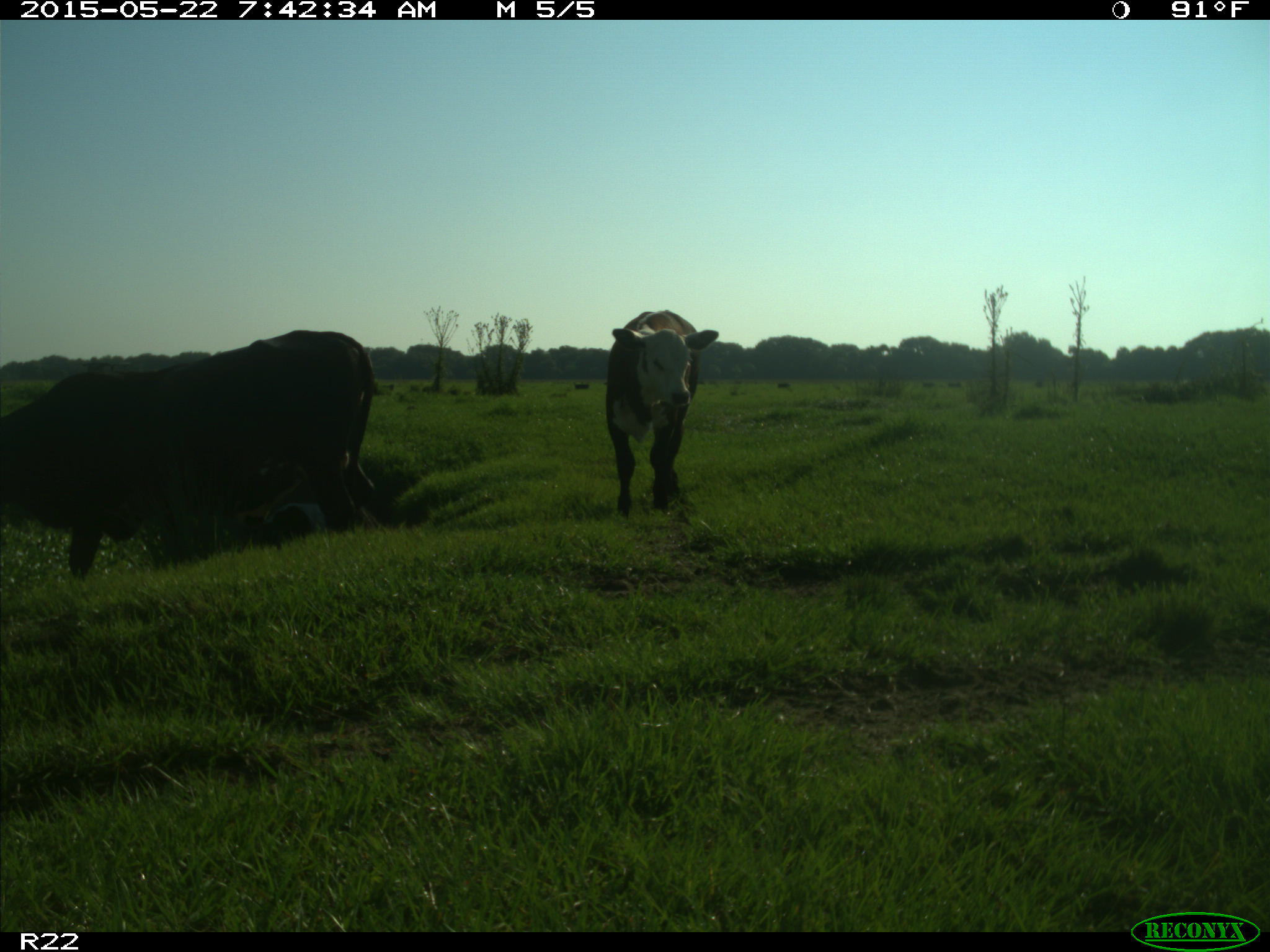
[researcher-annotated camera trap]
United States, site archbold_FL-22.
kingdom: Animalia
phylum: Chordata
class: Mammalia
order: Artiodactyla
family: Bovidae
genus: Bos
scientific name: Bos taurus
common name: domestic cow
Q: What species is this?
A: Bos taurus (domestic cow).